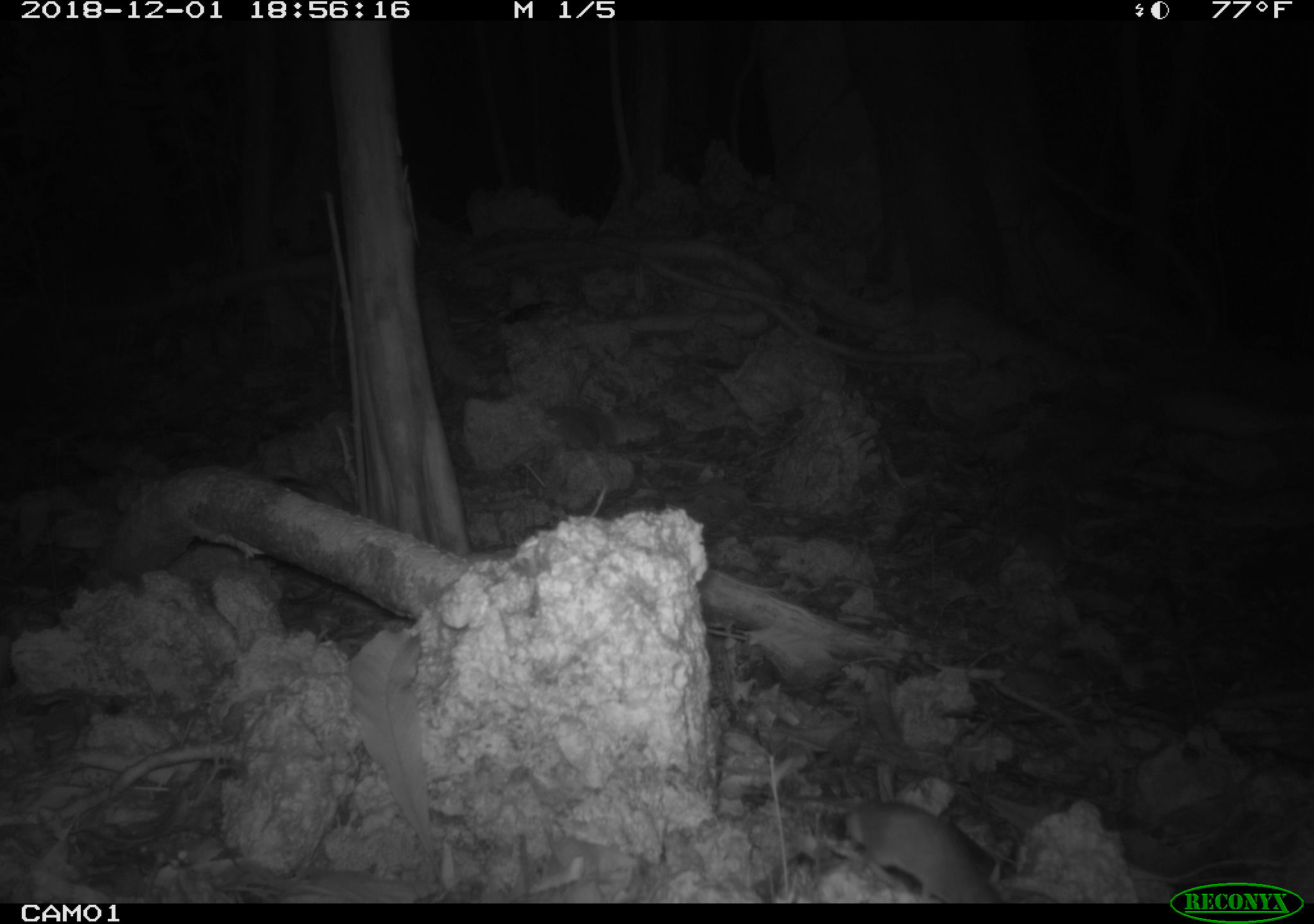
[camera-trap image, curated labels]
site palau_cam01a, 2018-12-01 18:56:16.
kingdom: Animalia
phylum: Chordata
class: Mammalia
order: Rodentia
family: Muridae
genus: Rattus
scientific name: Rattus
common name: rat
Rat (Rattus).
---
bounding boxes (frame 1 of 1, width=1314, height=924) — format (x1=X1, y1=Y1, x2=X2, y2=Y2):
rat: (x1=733, y1=767, x2=1012, y2=905)